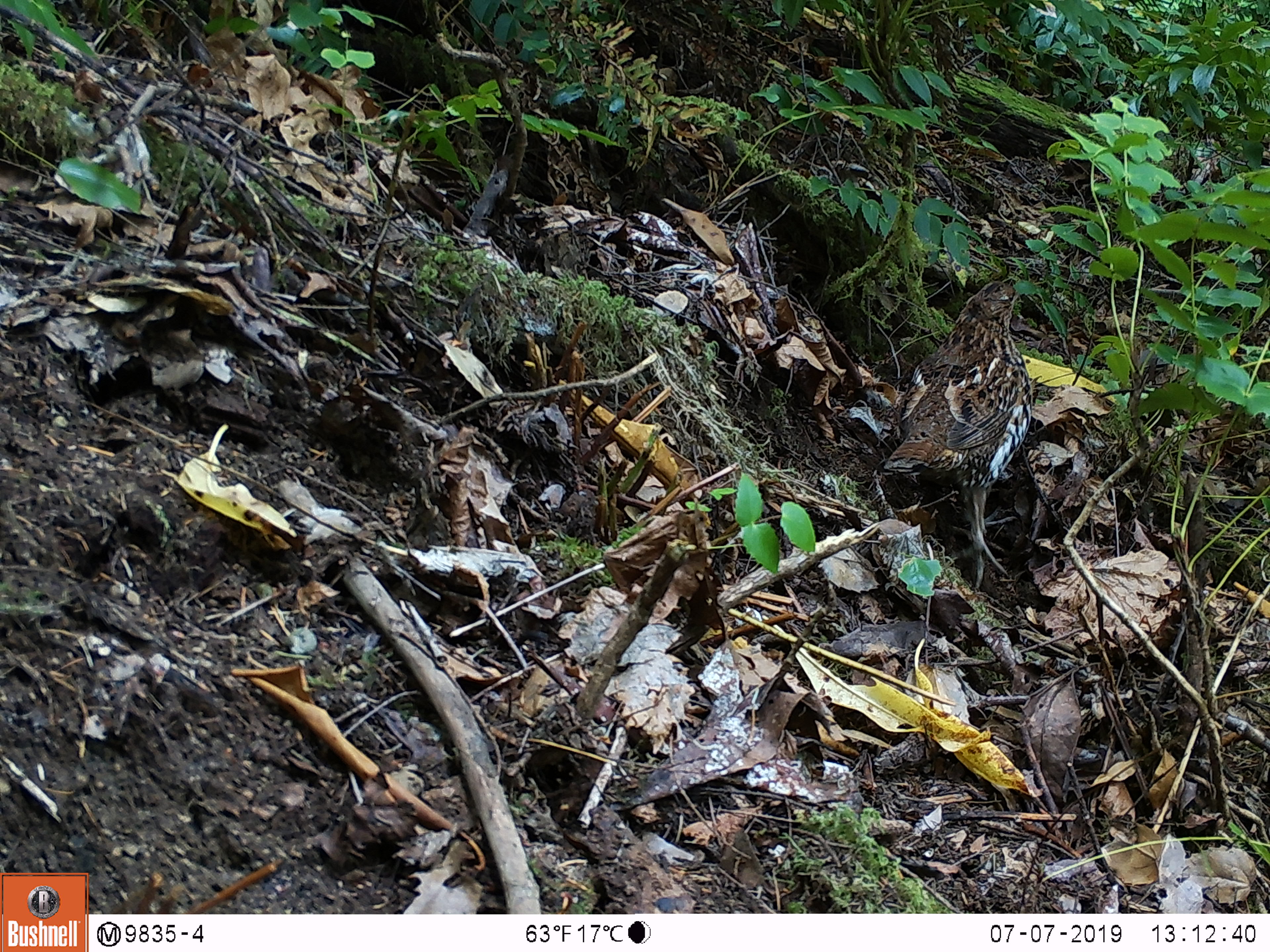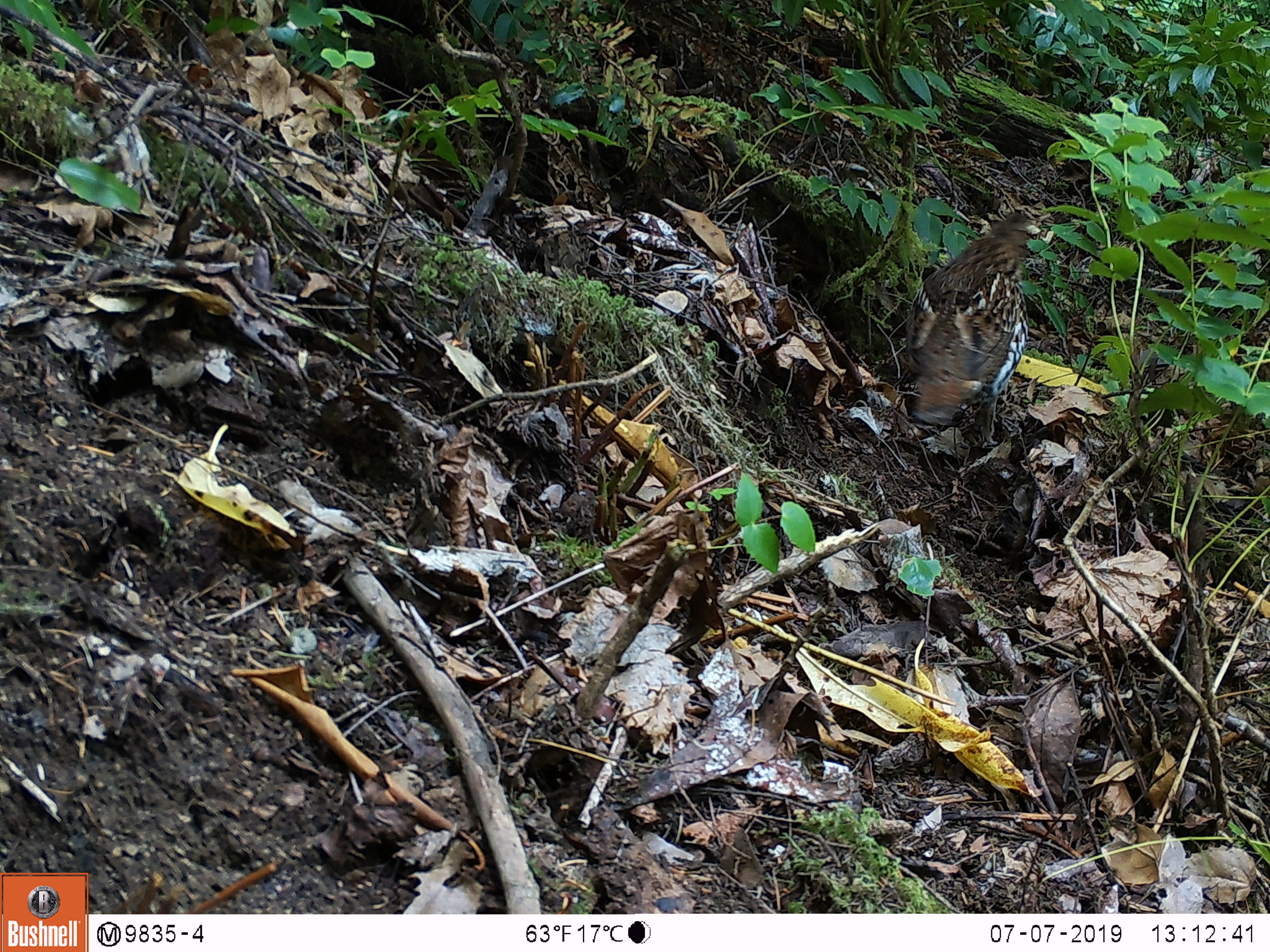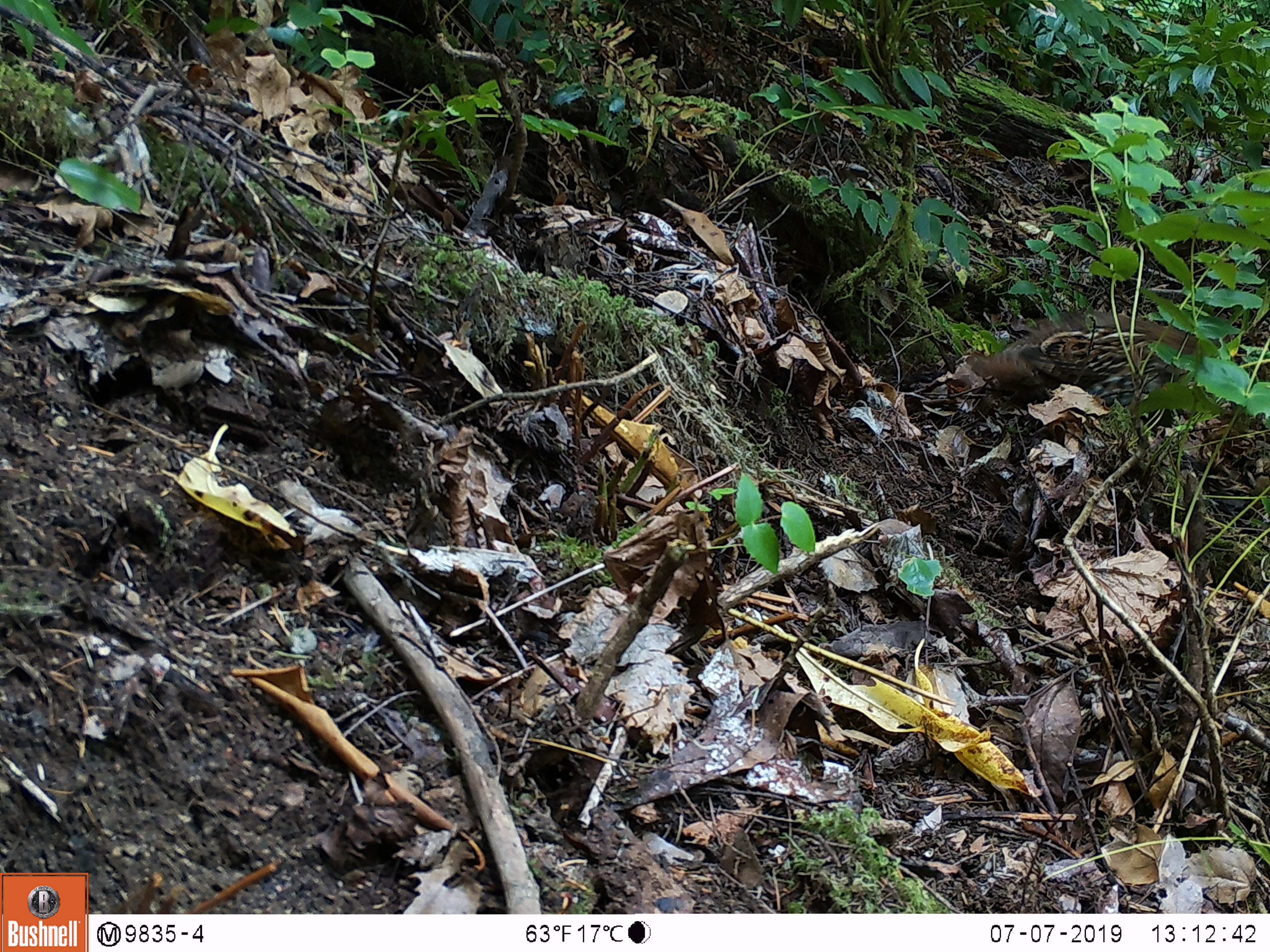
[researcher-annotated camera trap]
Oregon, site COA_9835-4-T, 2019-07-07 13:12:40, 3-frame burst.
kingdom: Animalia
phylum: Chordata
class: Aves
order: Galliformes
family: Phasianidae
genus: Bonasa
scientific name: Bonasa umbellus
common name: ruffed grouse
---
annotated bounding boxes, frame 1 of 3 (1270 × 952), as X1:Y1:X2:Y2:
ruffed grouse: 873:272:1042:598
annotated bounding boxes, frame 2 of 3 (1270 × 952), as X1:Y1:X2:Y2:
ruffed grouse: 906:197:1048:445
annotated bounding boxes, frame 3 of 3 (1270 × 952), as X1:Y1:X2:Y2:
ruffed grouse: 962:299:1227:435